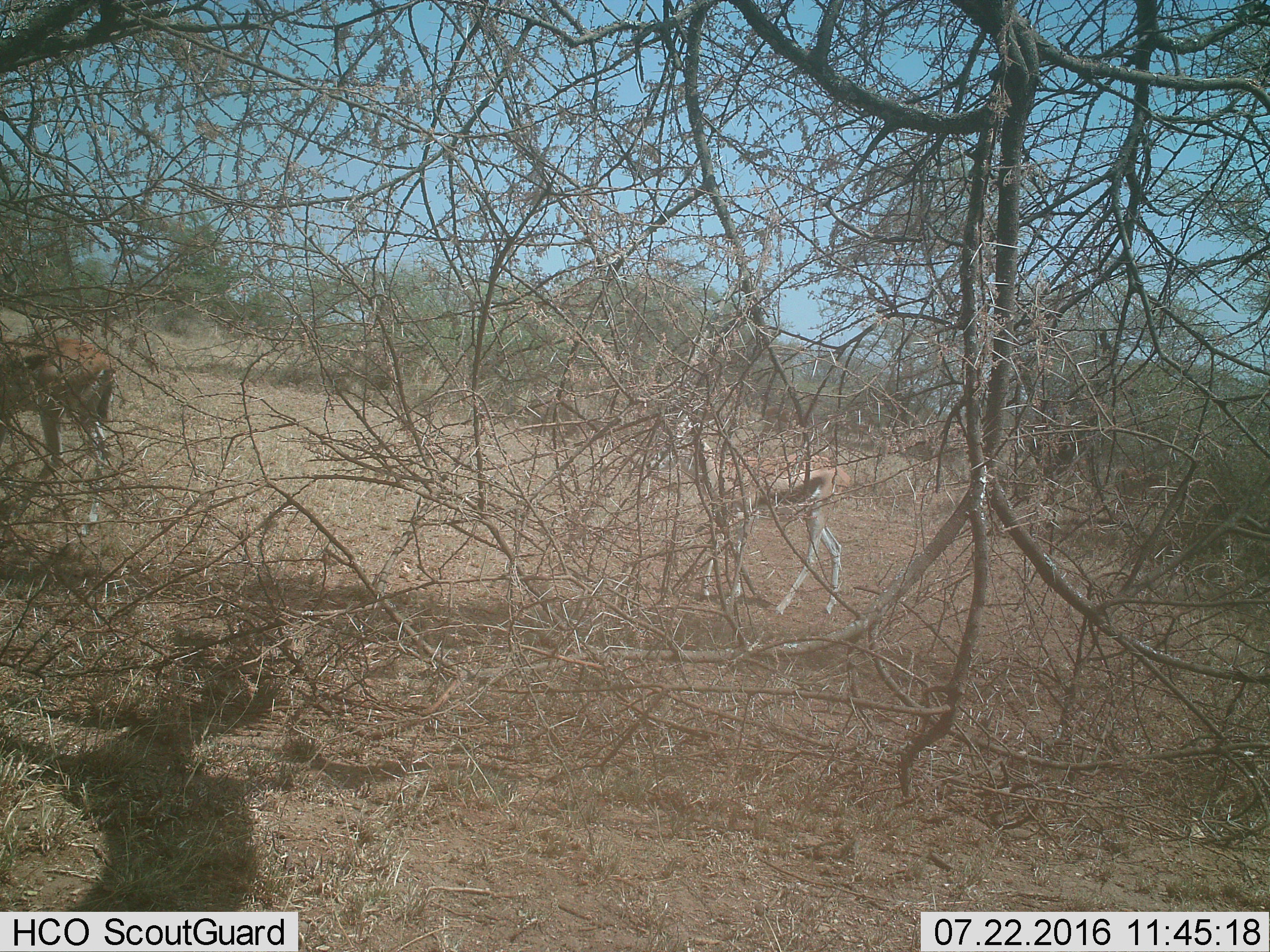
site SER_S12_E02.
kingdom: Animalia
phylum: Chordata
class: Mammalia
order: Artiodactyla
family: Bovidae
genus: Eudorcas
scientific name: Eudorcas thomsonii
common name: thomson's gazelle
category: gazellethomsons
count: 2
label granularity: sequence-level